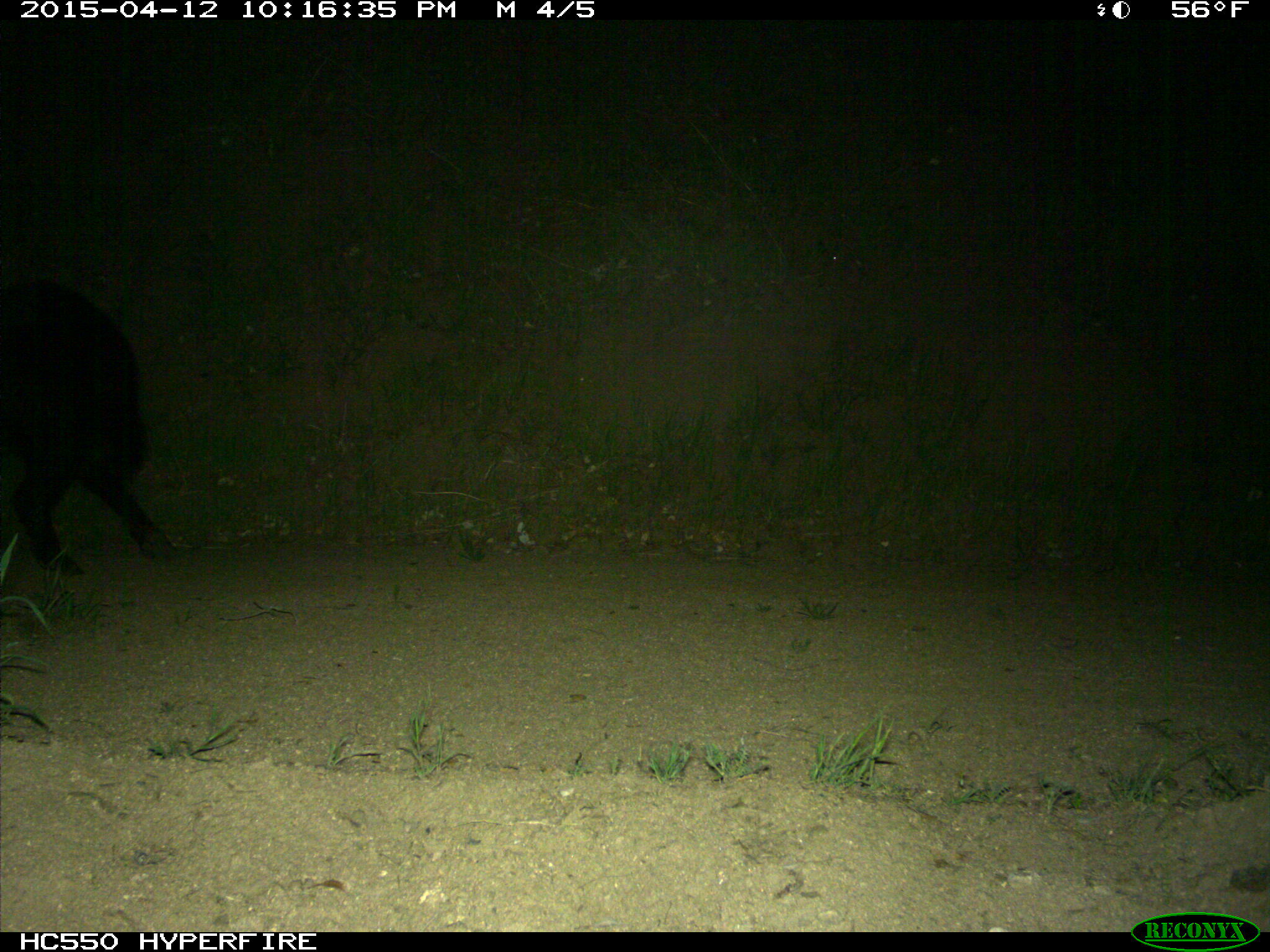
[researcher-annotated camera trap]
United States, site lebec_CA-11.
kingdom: Animalia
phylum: Chordata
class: Mammalia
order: Artiodactyla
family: Suidae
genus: Sus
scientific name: Sus scrofa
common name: wild boar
Sus scrofa (wild boar).